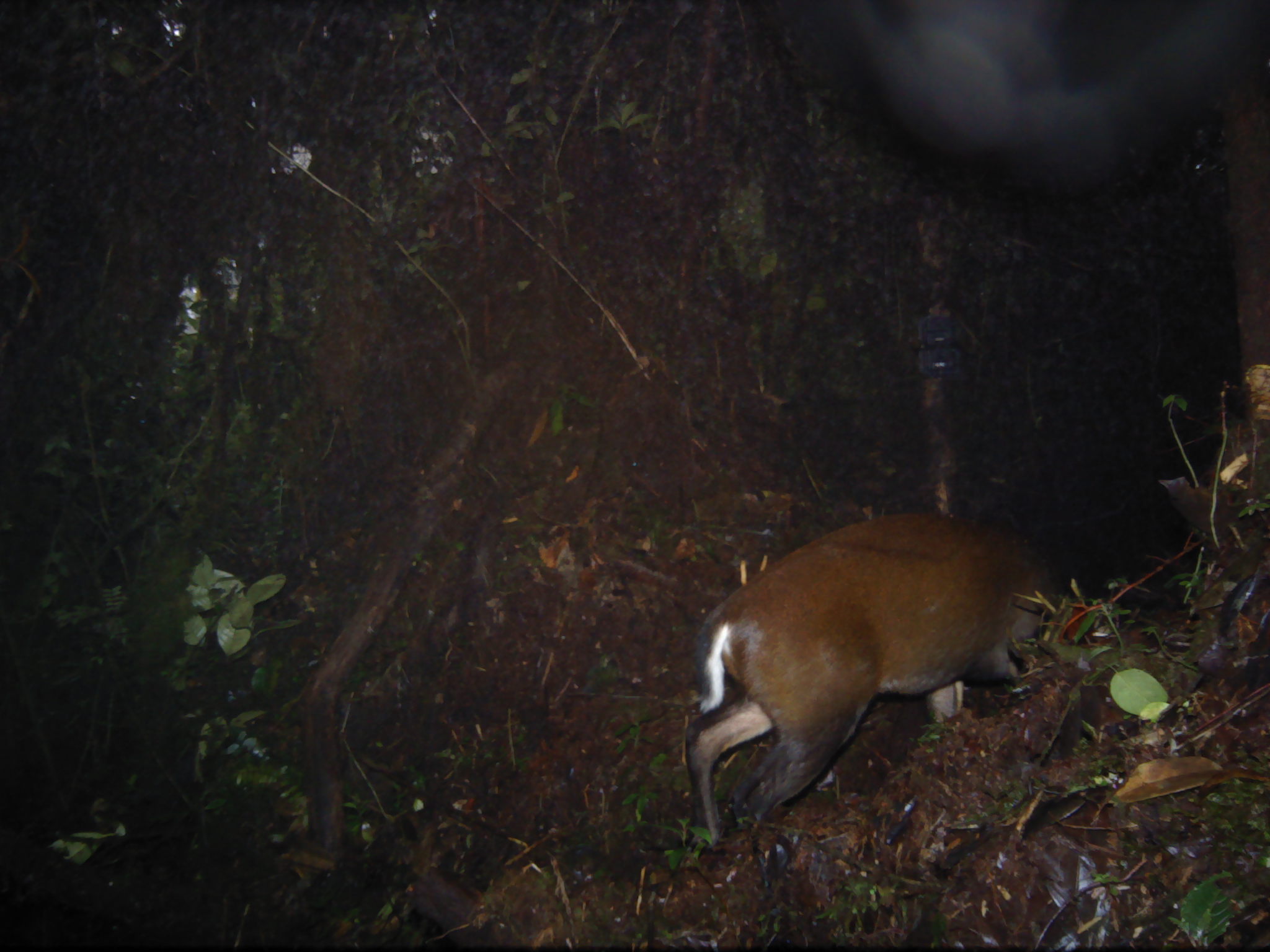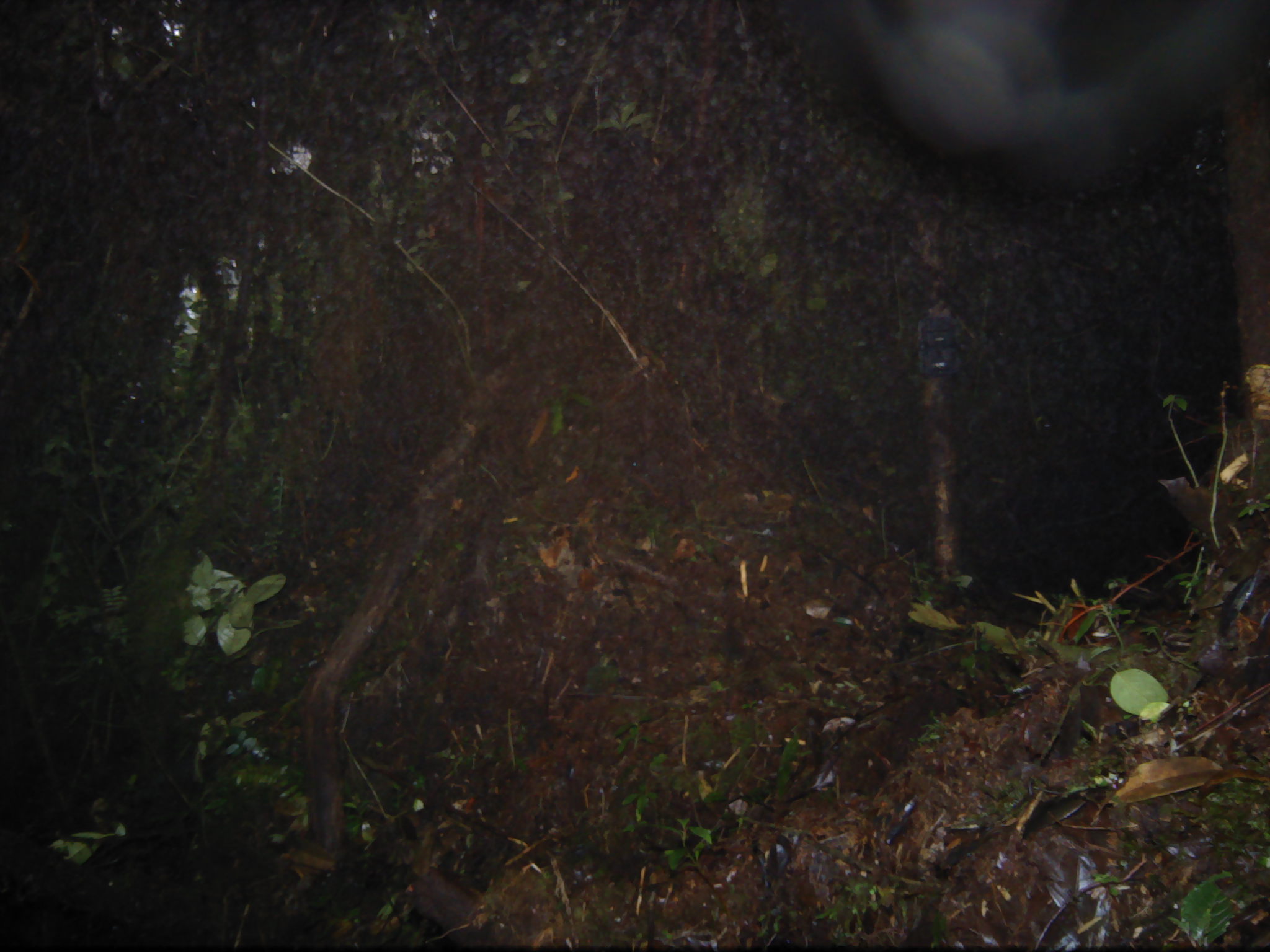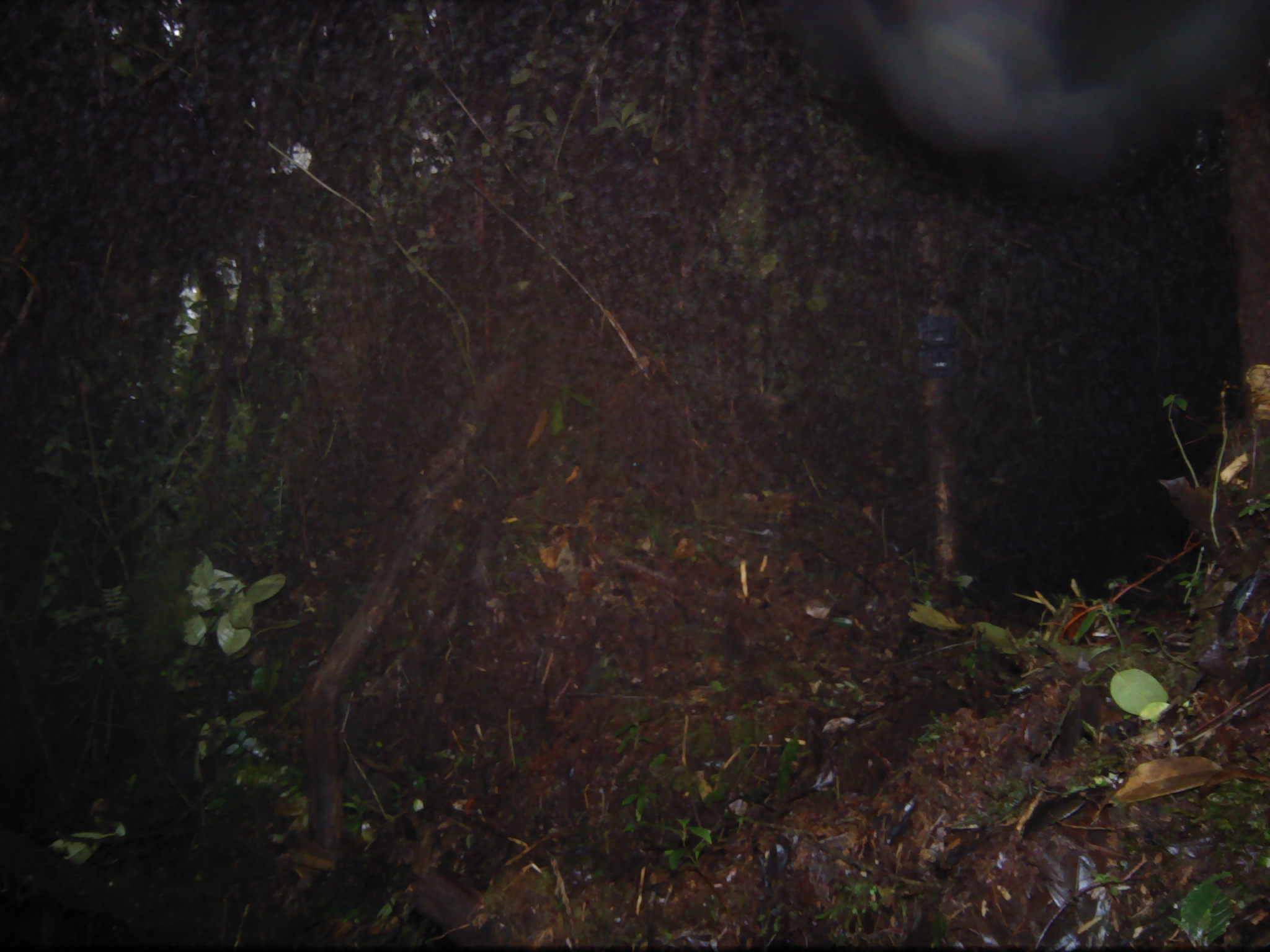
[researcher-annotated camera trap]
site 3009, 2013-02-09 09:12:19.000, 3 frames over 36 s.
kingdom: Animalia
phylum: Chordata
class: Mammalia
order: Artiodactyla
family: Cervidae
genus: Muntiacus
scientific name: Muntiacus muntjak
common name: southern red muntjac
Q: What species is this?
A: Muntiacus muntjak (southern red muntjac).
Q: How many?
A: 1.